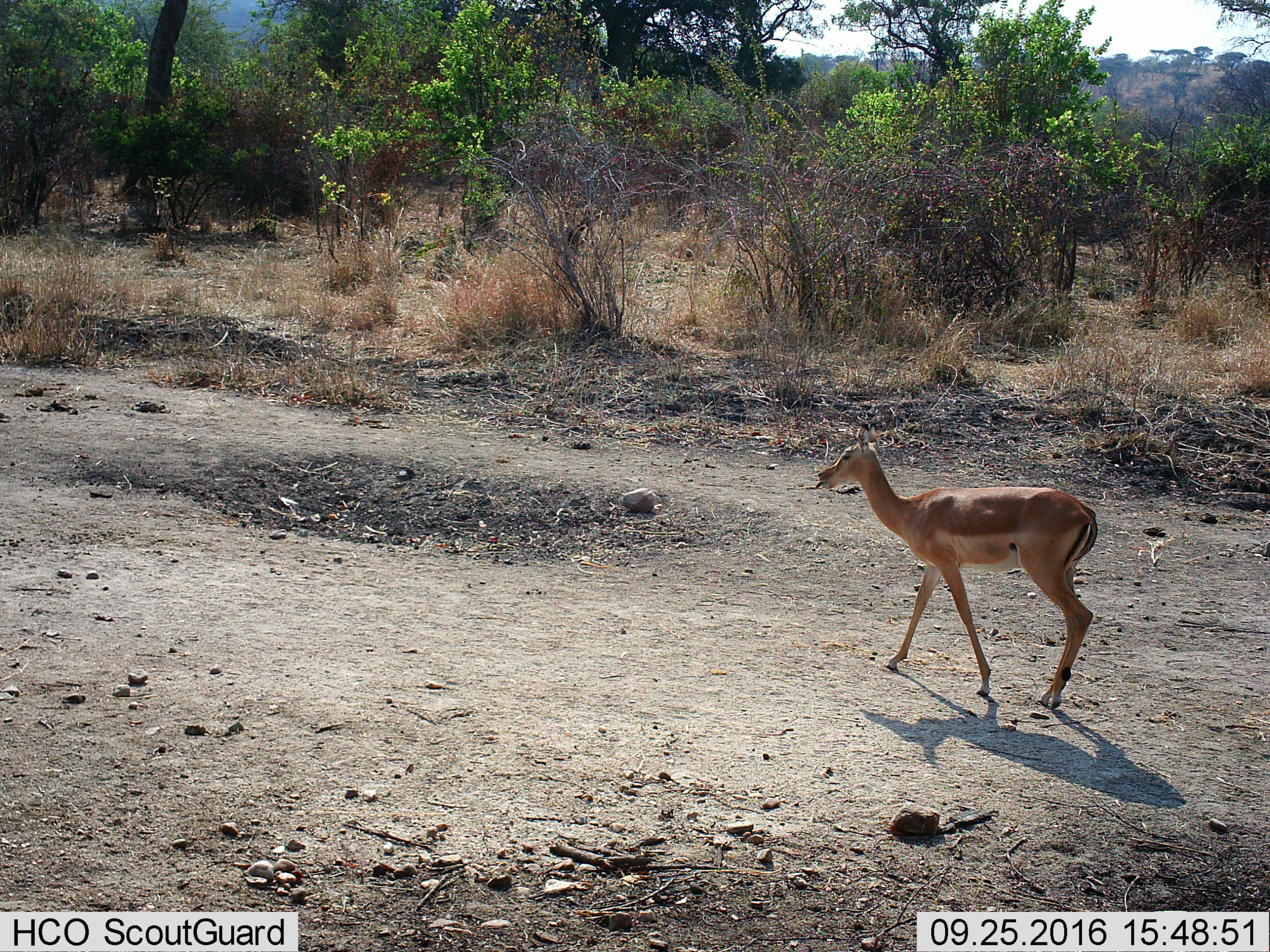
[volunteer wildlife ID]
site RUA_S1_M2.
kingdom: Animalia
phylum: Chordata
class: Mammalia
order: Artiodactyla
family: Bovidae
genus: Aepyceros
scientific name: Aepyceros melampus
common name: impala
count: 1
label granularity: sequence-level